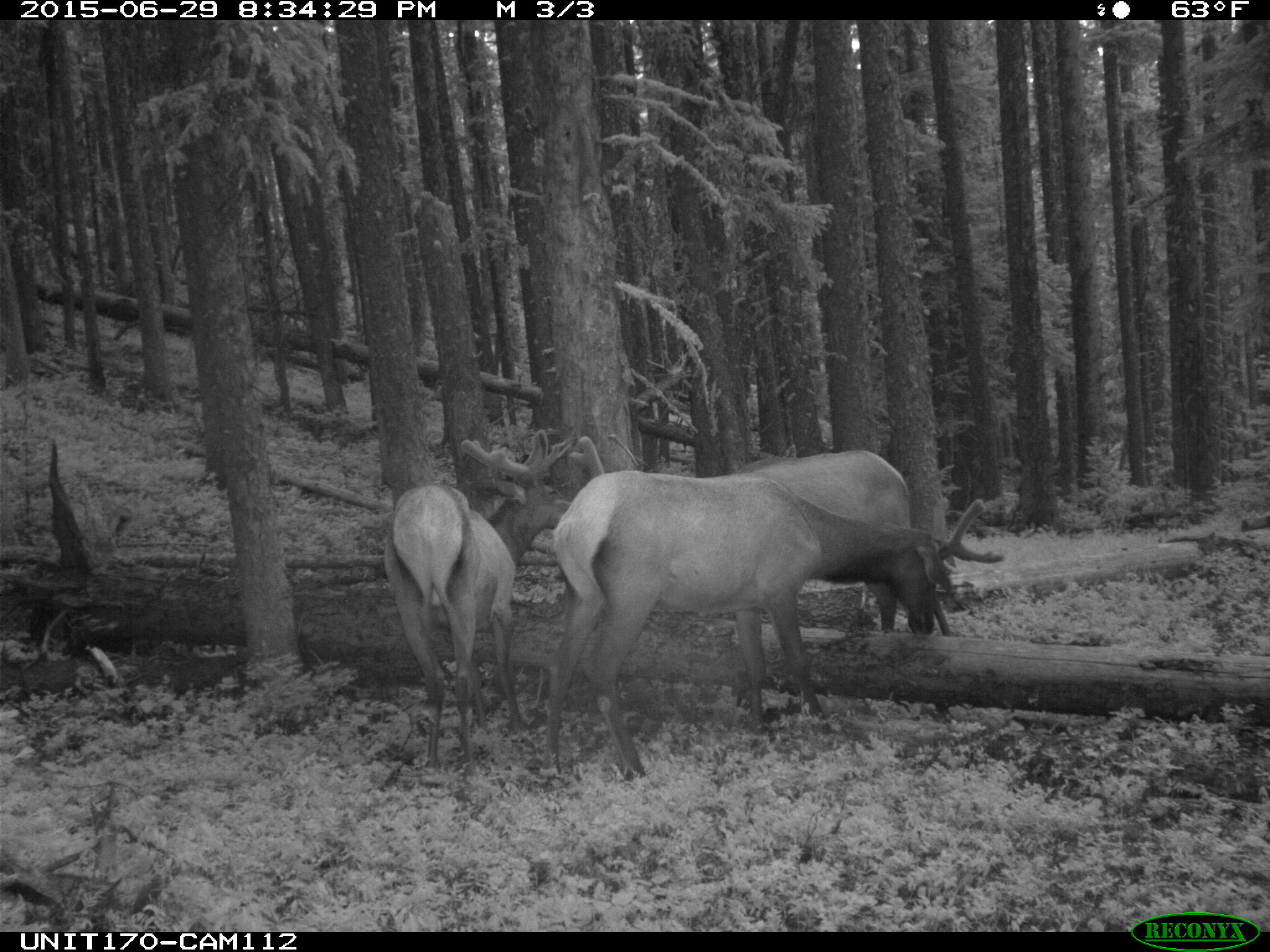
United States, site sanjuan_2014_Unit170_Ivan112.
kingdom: Animalia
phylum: Chordata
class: Mammalia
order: Artiodactyla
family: Cervidae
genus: Cervus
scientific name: Cervus elaphus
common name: red deer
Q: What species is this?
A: Cervus elaphus (red deer).